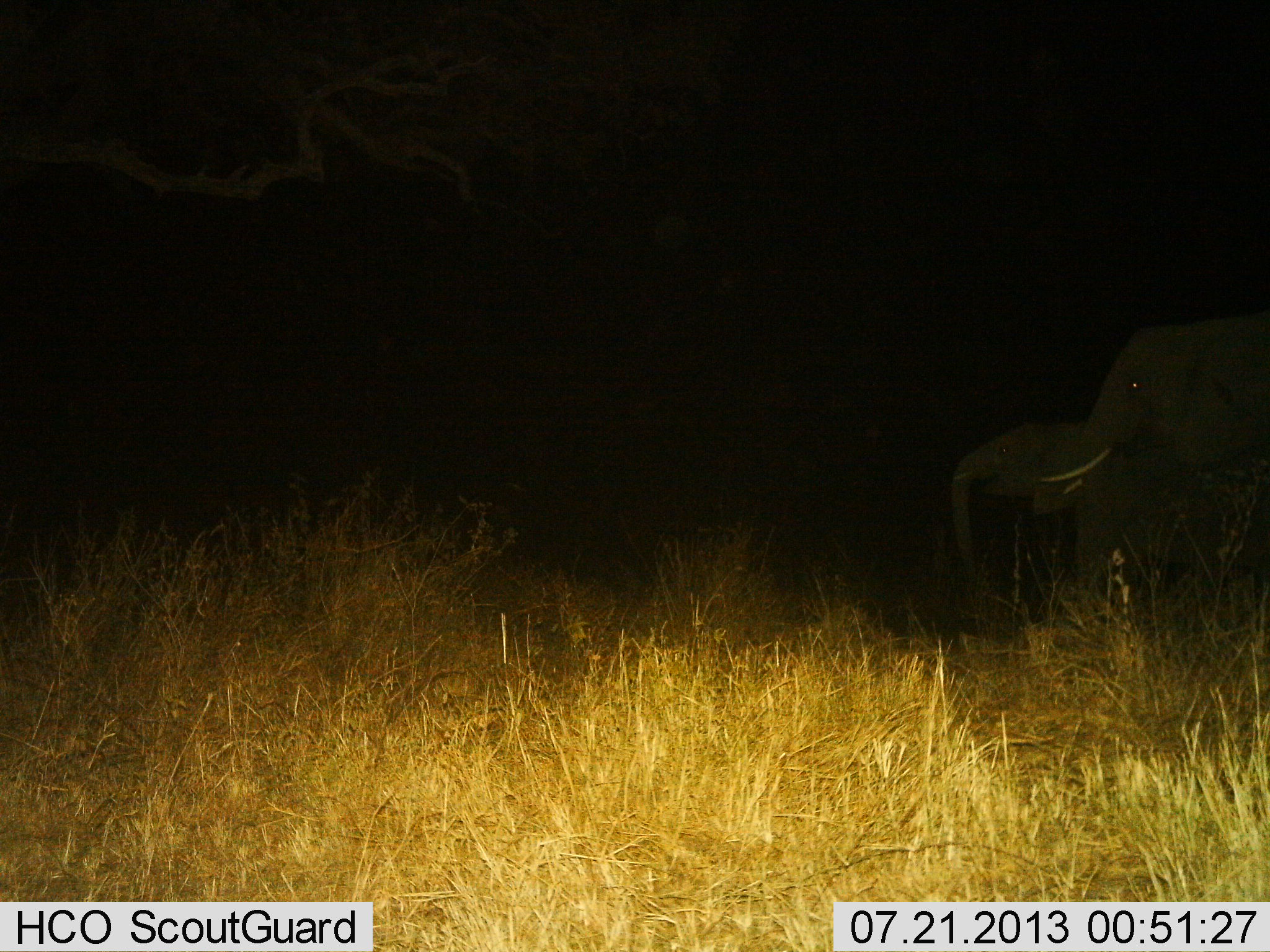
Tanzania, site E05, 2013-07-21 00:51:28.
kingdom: Animalia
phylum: Chordata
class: Mammalia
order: Proboscidea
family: Elephantidae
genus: Loxodonta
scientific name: Loxodonta africana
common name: african bush elephant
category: elephant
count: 2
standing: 75%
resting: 0%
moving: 20%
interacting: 0%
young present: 15%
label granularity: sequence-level